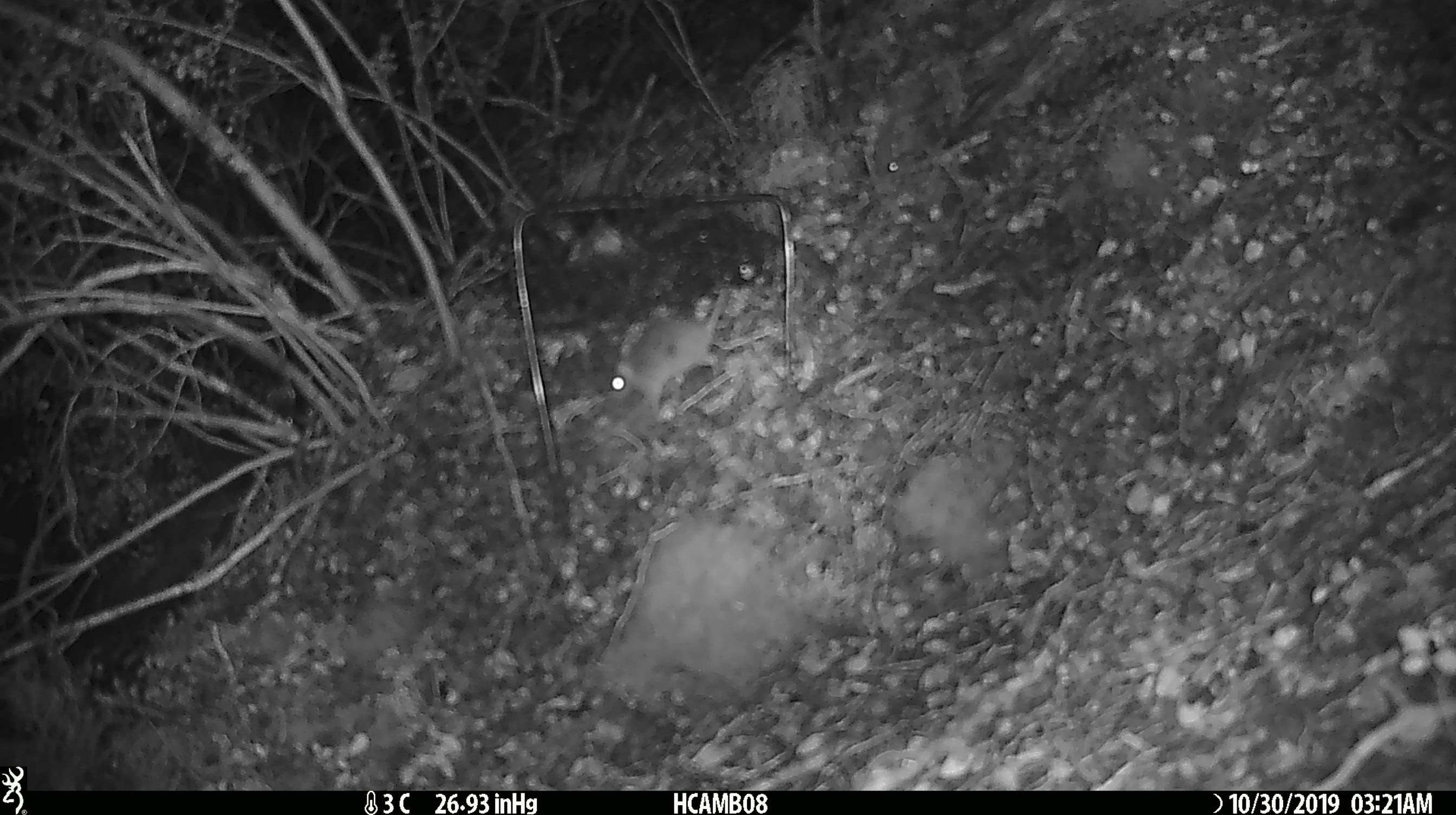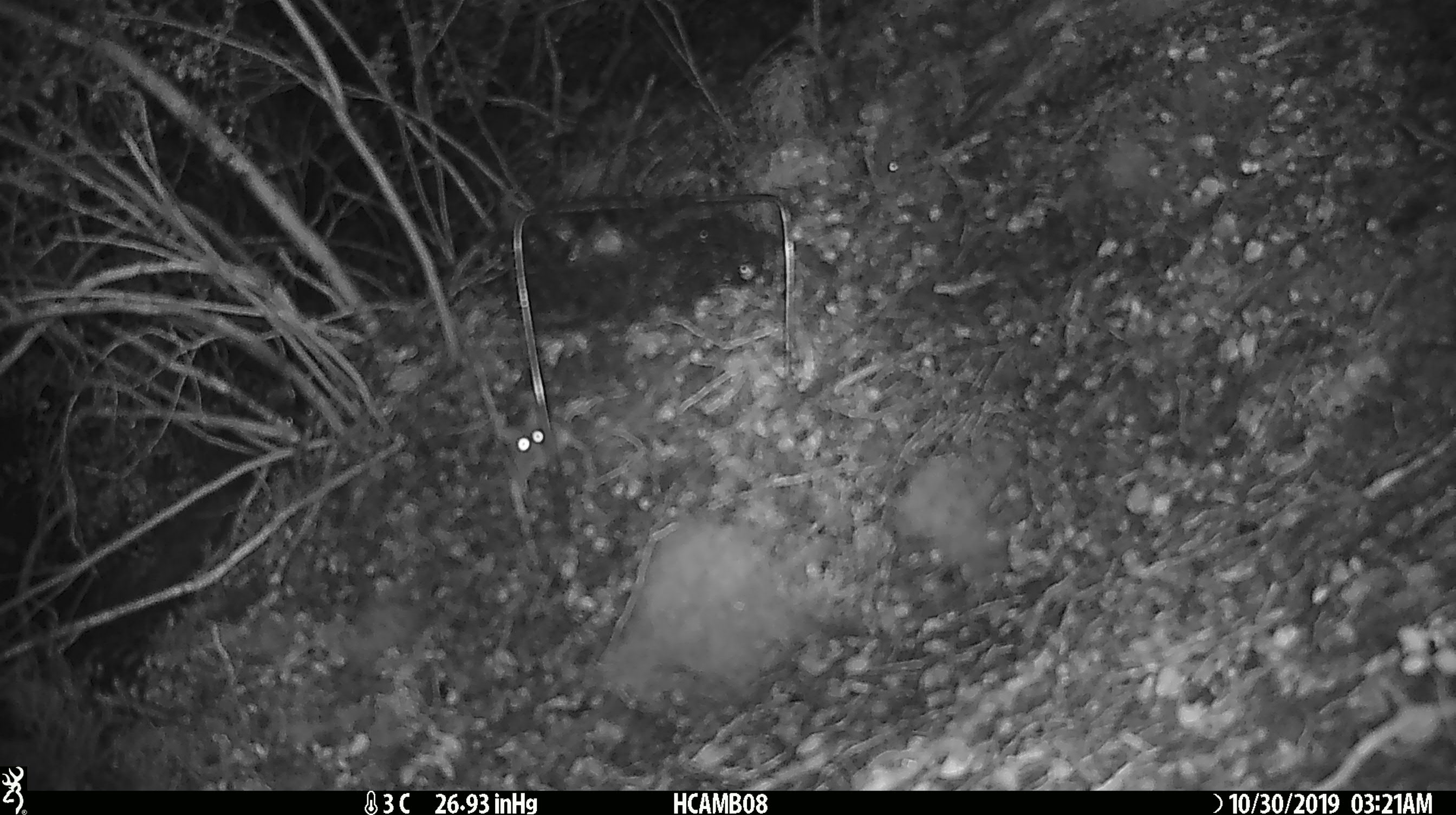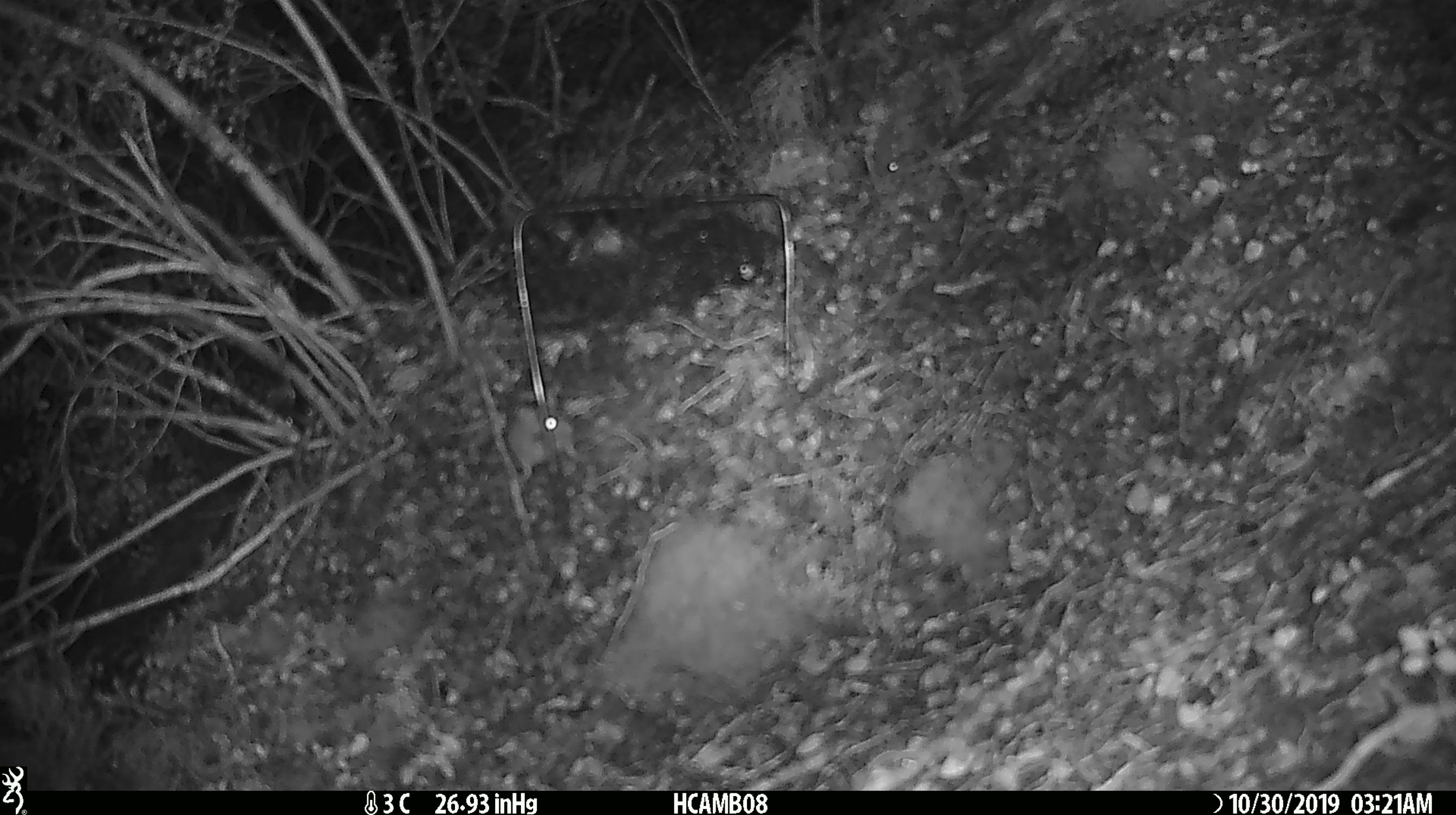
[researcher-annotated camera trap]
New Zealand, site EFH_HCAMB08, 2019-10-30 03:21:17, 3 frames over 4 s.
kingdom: Animalia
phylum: Chordata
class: Mammalia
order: Rodentia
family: Muridae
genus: Mus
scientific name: Mus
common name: mouse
Mouse (Mus).